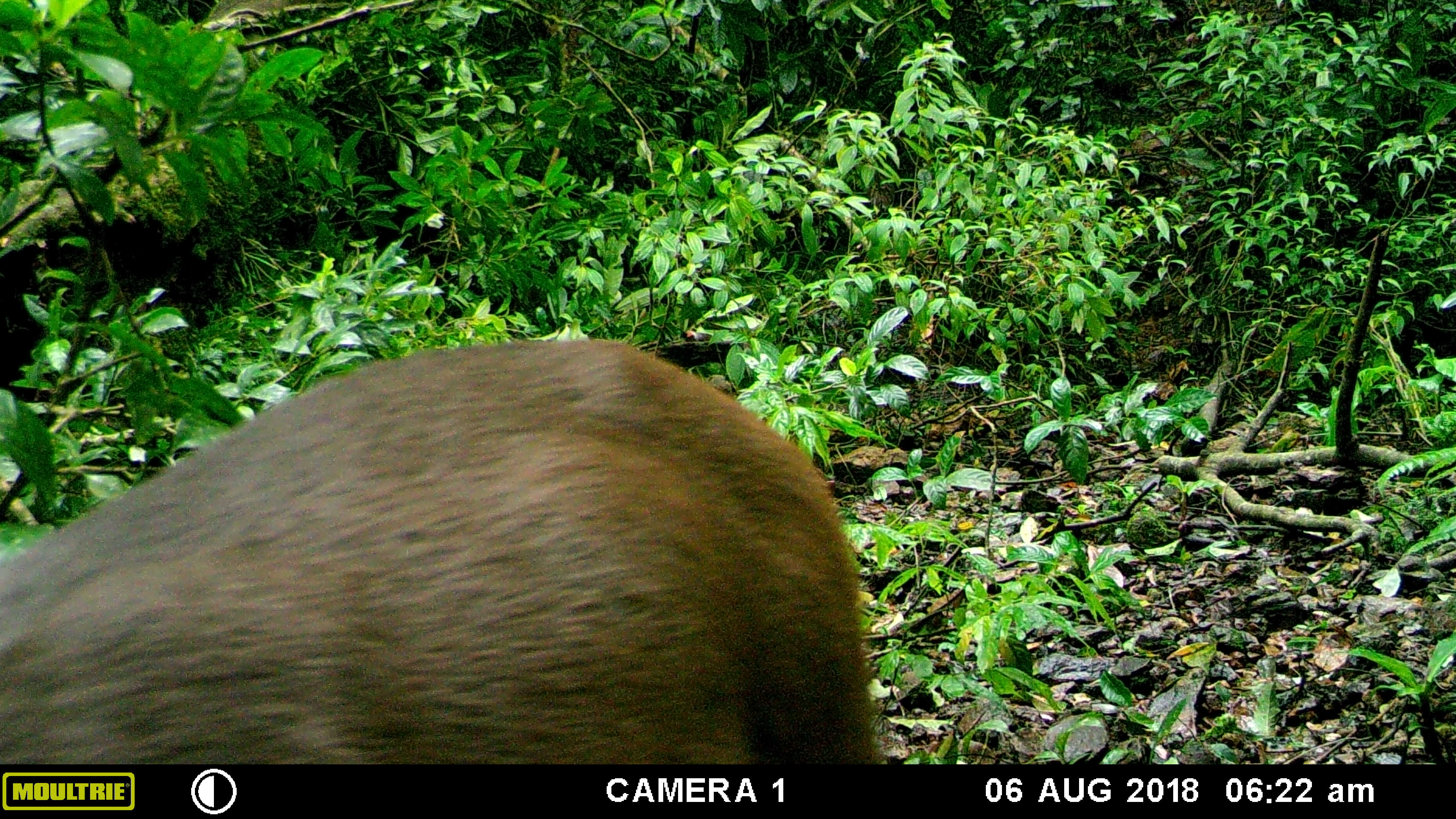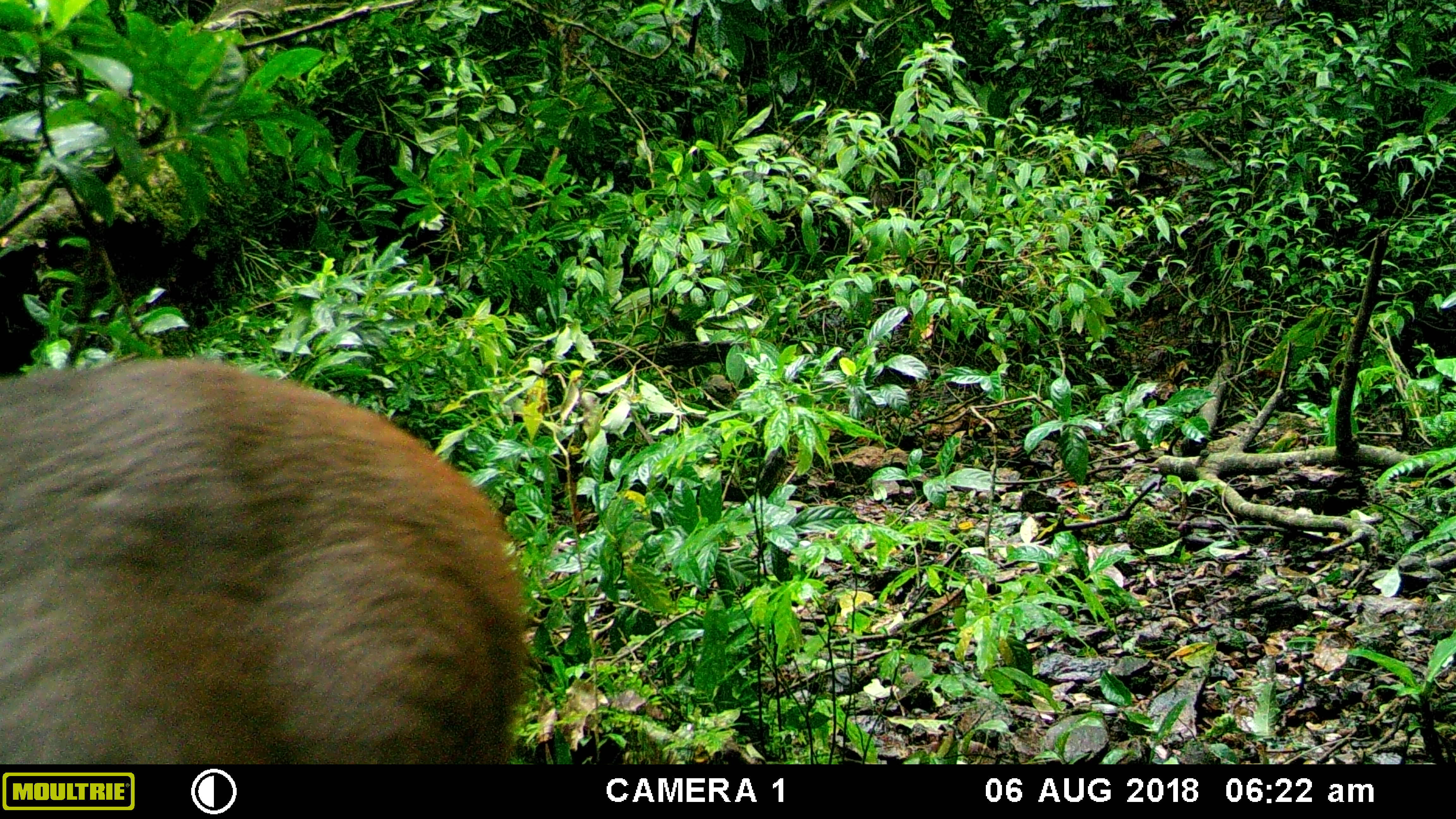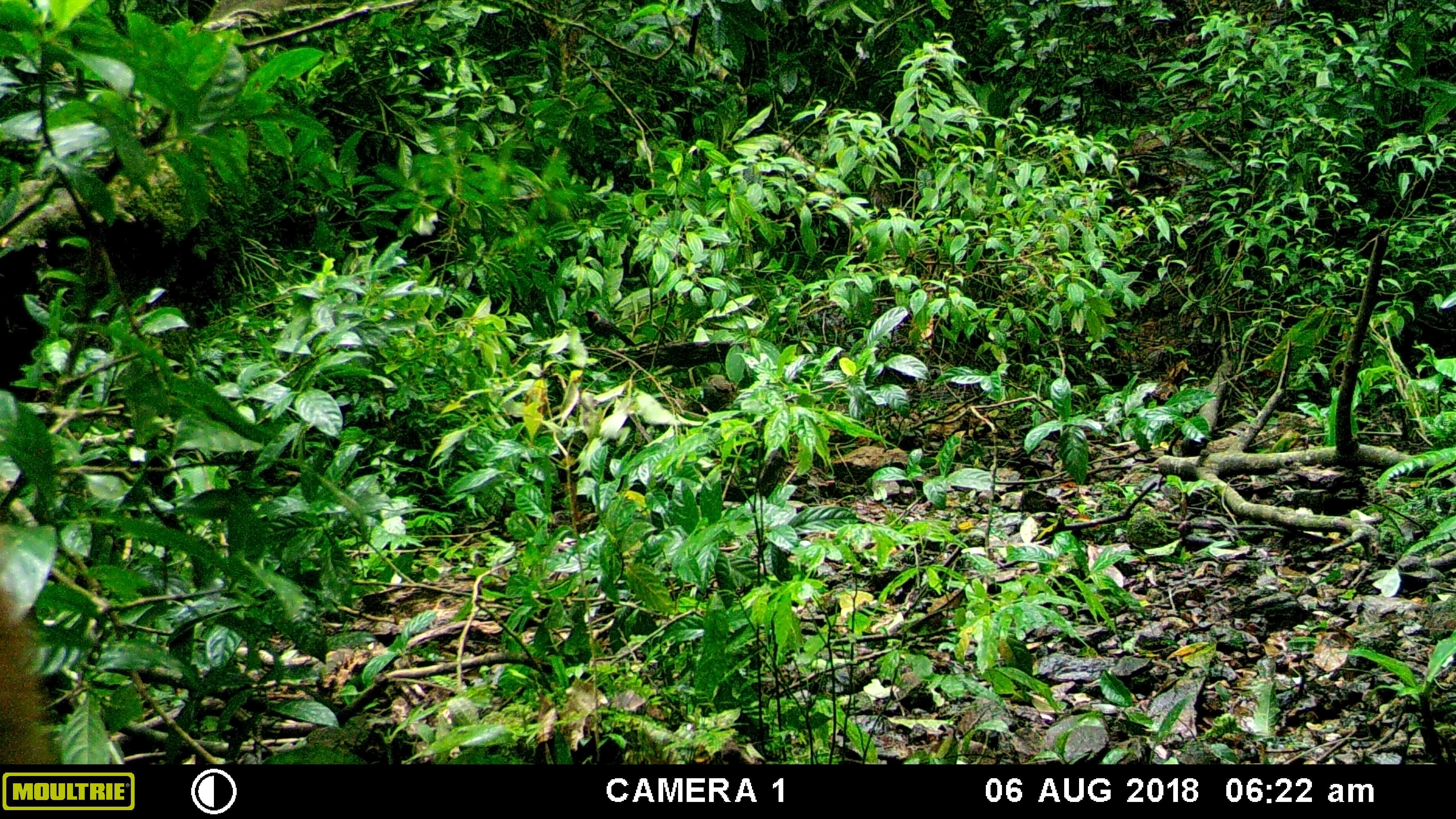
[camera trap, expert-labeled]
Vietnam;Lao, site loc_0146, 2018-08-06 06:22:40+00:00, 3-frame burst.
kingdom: Animalia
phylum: Chordata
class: Mammalia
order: Artiodactyla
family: Cervidae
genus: Rusa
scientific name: Rusa unicolor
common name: sambar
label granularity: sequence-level